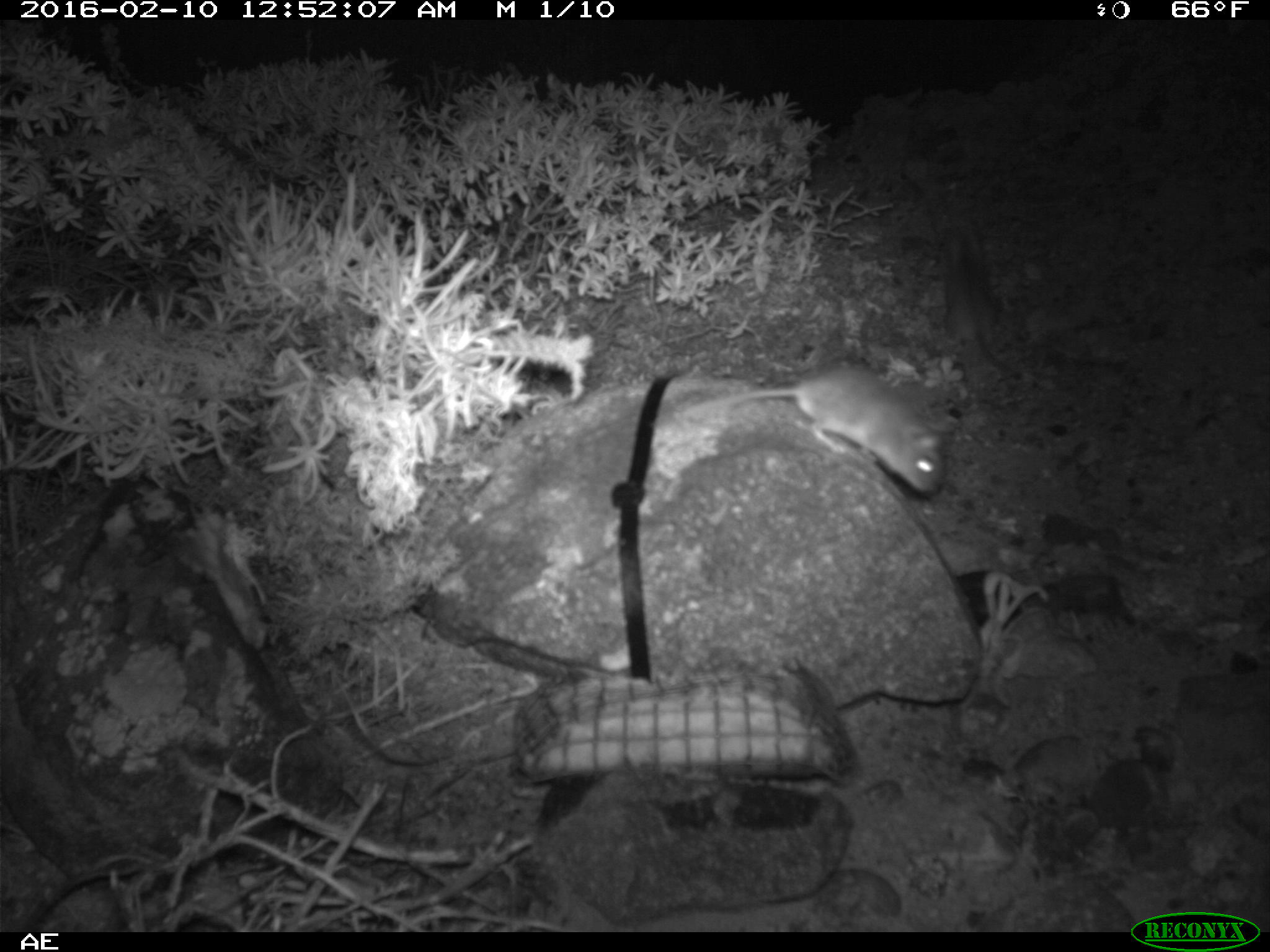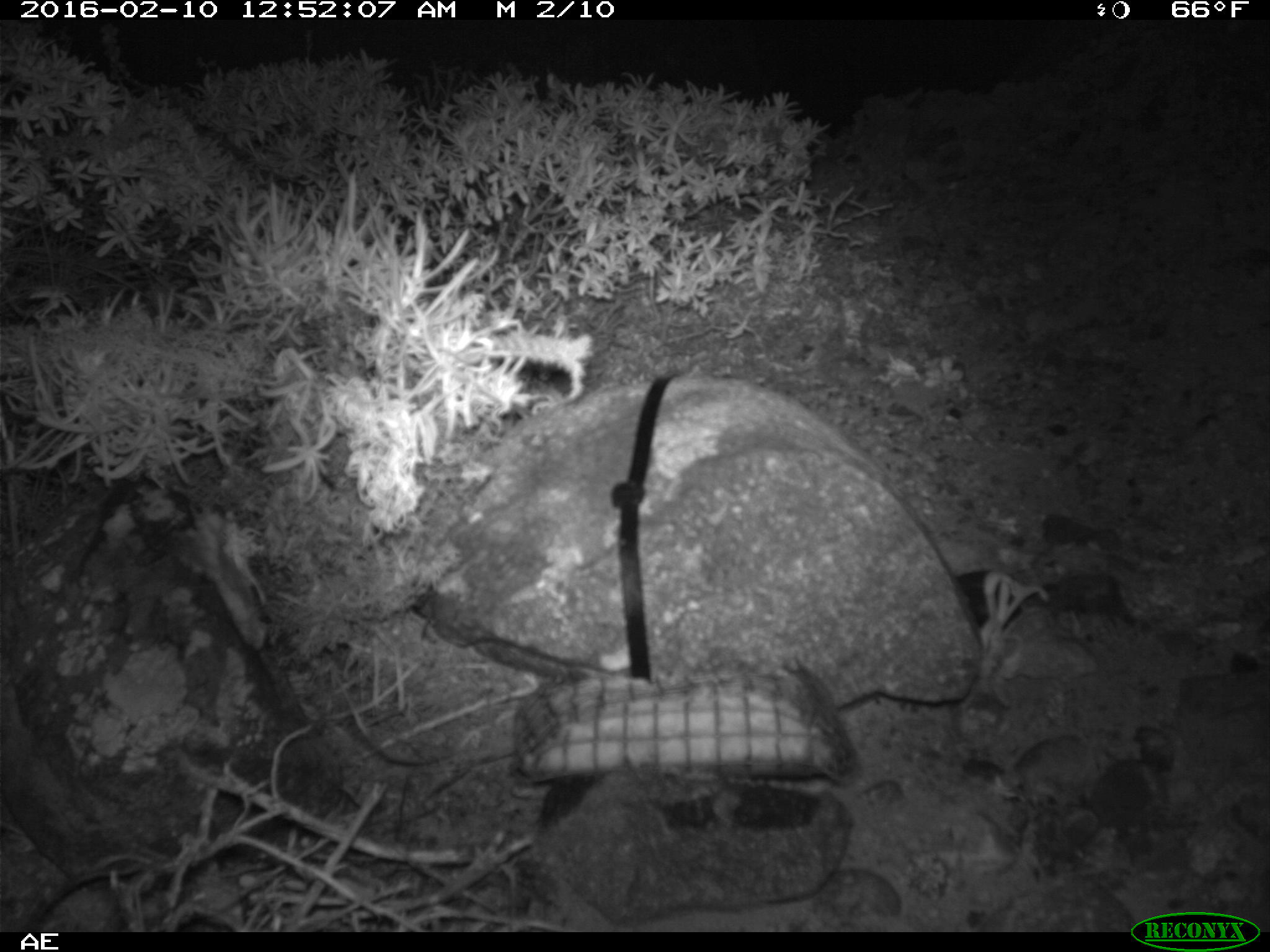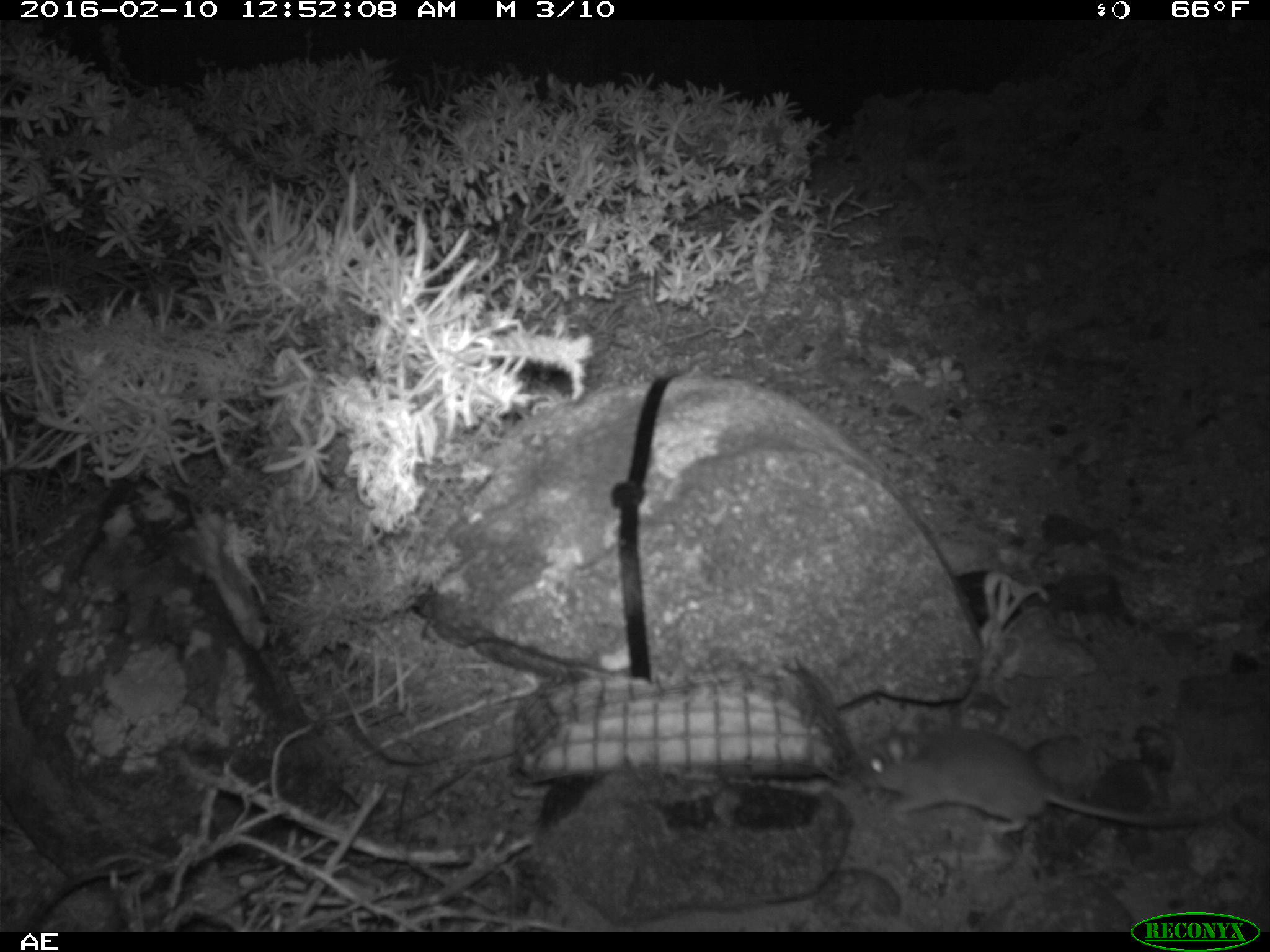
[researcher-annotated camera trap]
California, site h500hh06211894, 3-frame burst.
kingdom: Animalia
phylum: Chordata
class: Mammalia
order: Rodentia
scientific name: Rodentia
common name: rodent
Rodent (Rodentia).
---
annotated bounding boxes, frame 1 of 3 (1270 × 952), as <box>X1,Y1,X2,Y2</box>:
rodent: <box>676,364,943,493</box>; <box>943,221,1019,372</box>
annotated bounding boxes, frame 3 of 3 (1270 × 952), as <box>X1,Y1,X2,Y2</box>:
rodent: <box>866,723,1227,837</box>